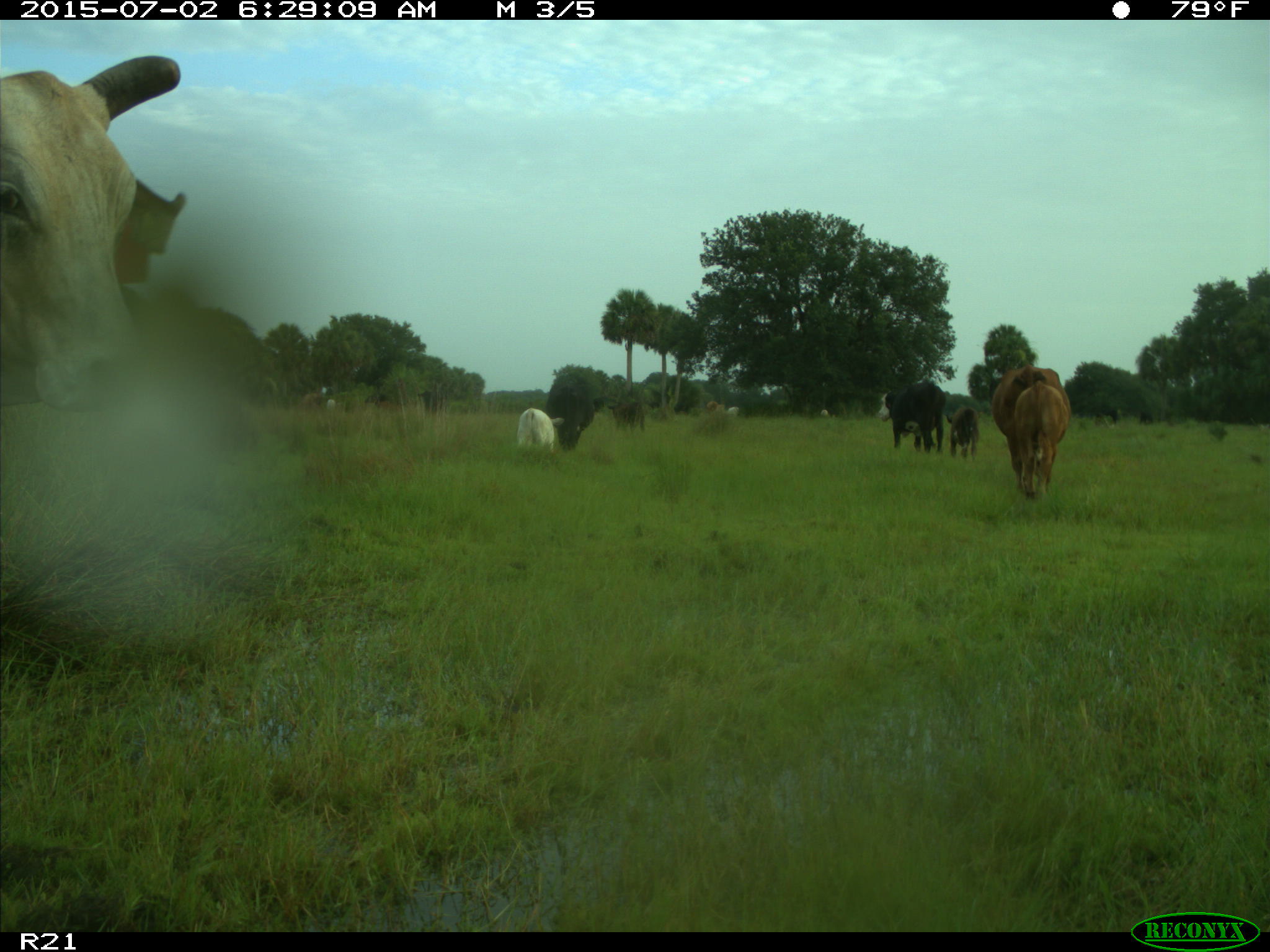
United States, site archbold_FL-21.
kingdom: Animalia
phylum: Chordata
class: Mammalia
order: Artiodactyla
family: Bovidae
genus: Bos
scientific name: Bos taurus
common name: domestic cow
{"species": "Bos taurus (domestic cow)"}